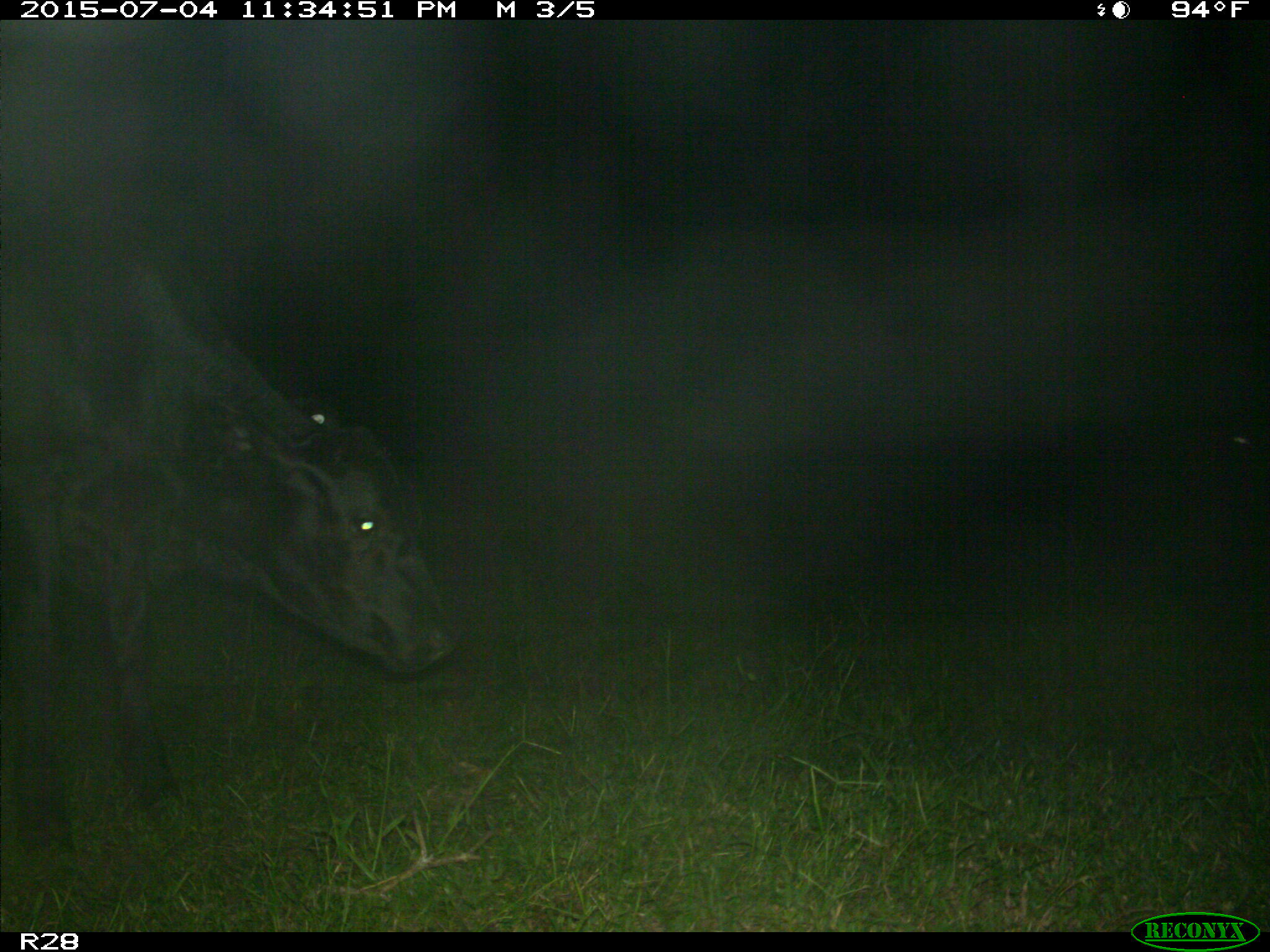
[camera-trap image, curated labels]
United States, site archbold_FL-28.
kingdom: Animalia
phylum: Chordata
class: Mammalia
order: Artiodactyla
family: Bovidae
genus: Bos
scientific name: Bos taurus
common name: domestic cow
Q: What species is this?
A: Bos taurus (domestic cow).